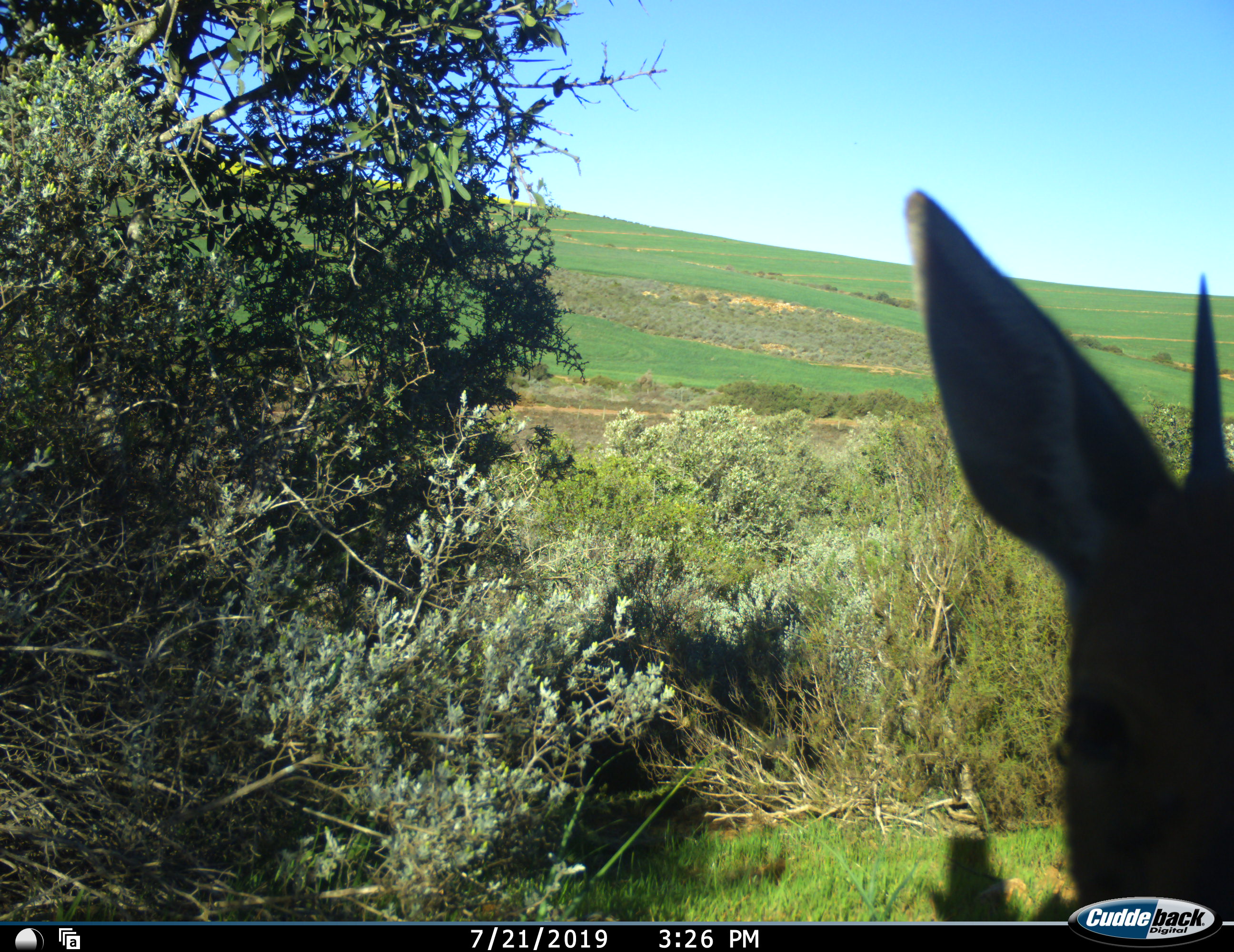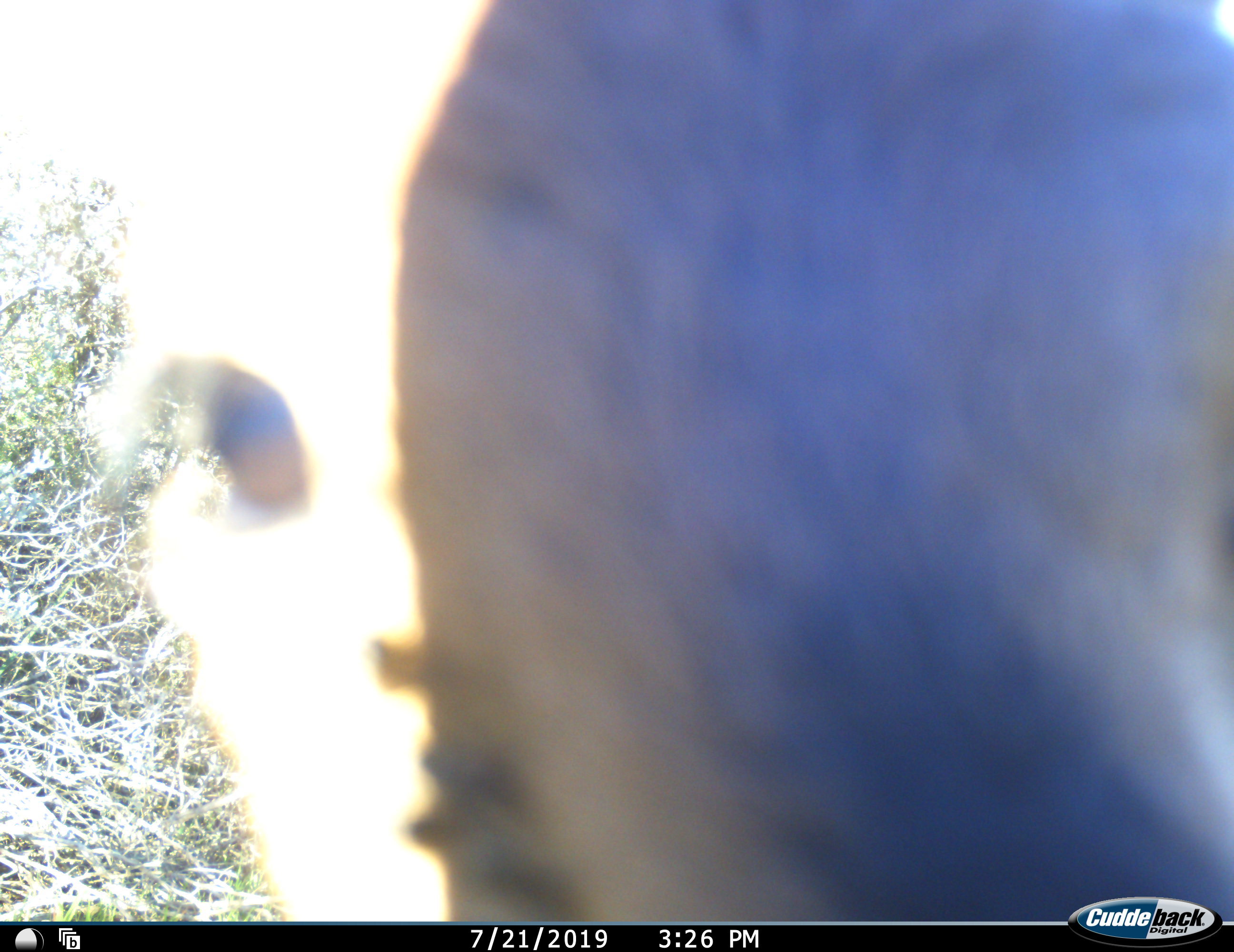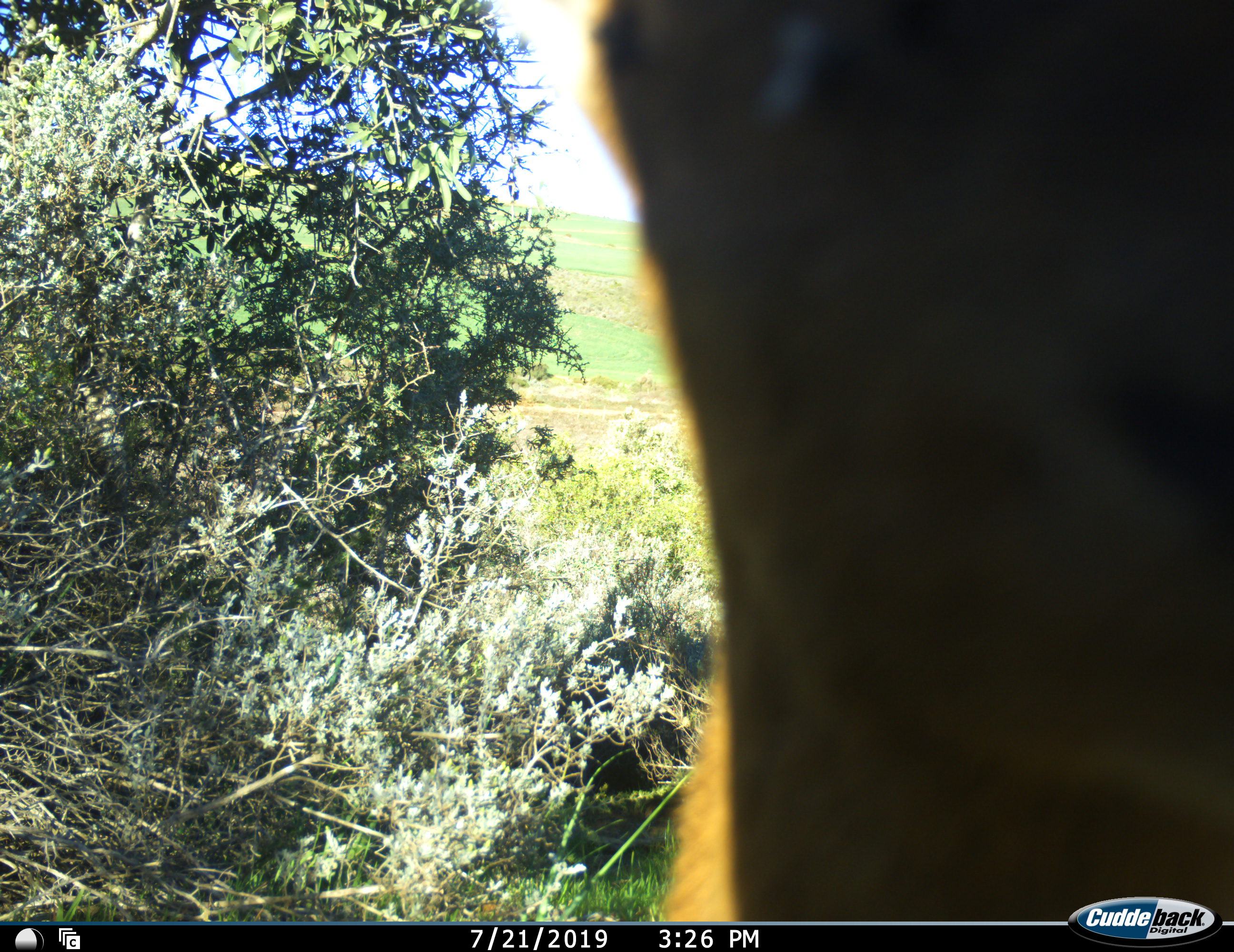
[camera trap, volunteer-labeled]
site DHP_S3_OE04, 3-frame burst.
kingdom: Animalia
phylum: Chordata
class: Mammalia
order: Artiodactyla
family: Bovidae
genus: Sylvicapra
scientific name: Sylvicapra grimmia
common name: common duiker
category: duikercommongrey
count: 1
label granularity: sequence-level